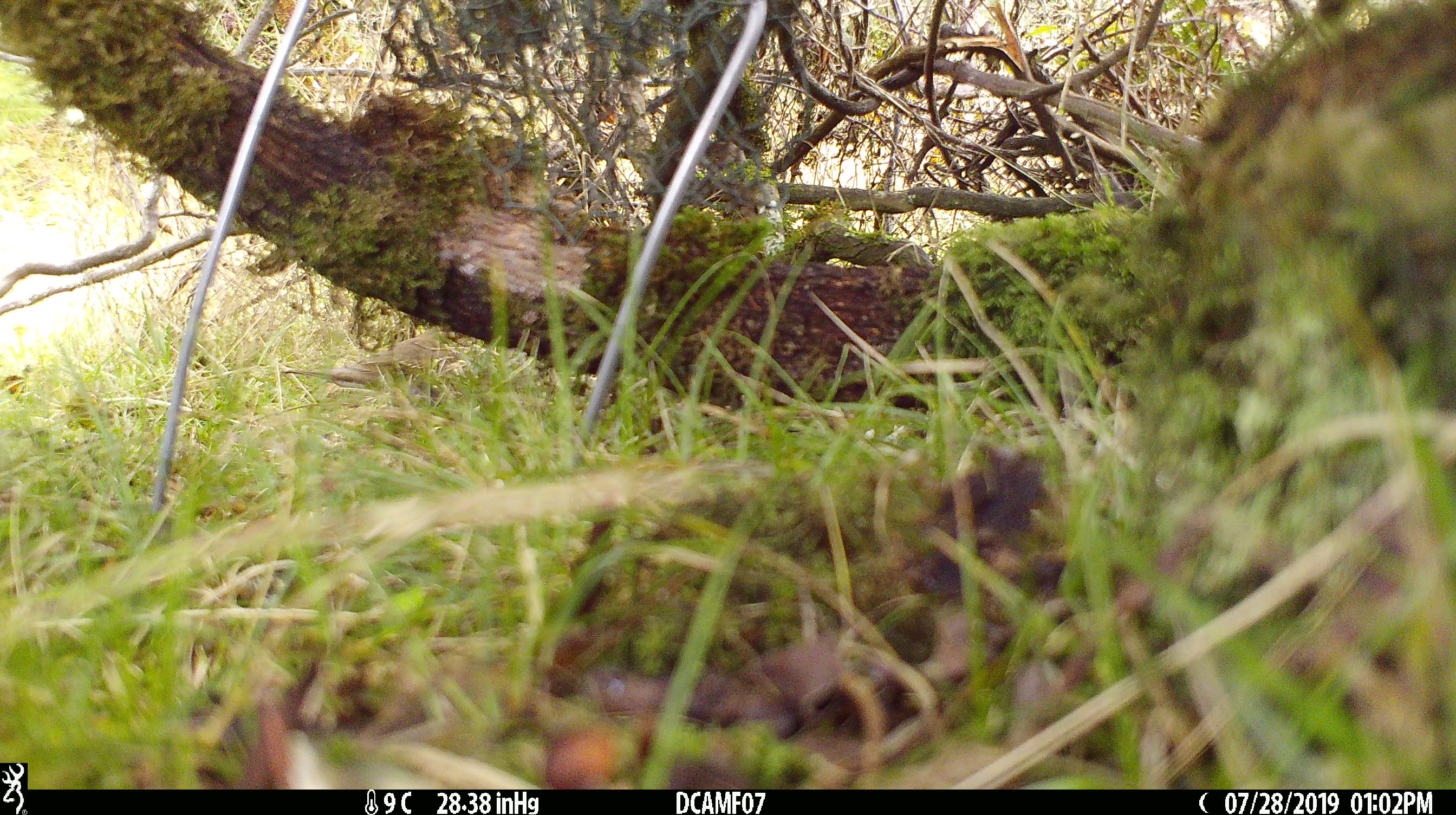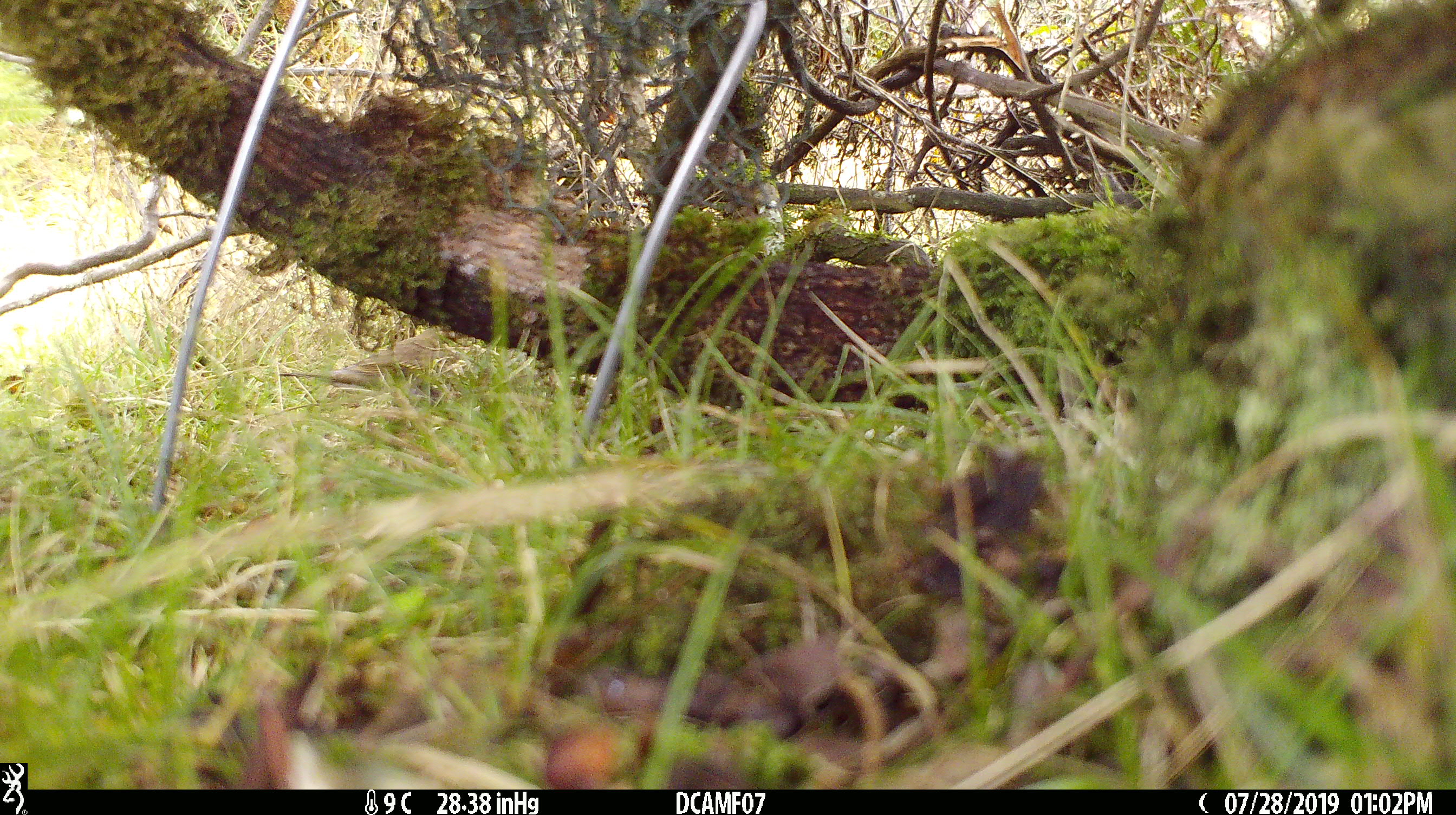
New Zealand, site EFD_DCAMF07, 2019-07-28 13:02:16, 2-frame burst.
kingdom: Animalia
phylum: Chordata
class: Aves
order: Passeriformes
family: Turdidae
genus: Turdus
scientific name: Turdus philomelos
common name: song thrush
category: thrush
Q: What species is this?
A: Thrush (song thrush) (Turdus philomelos).